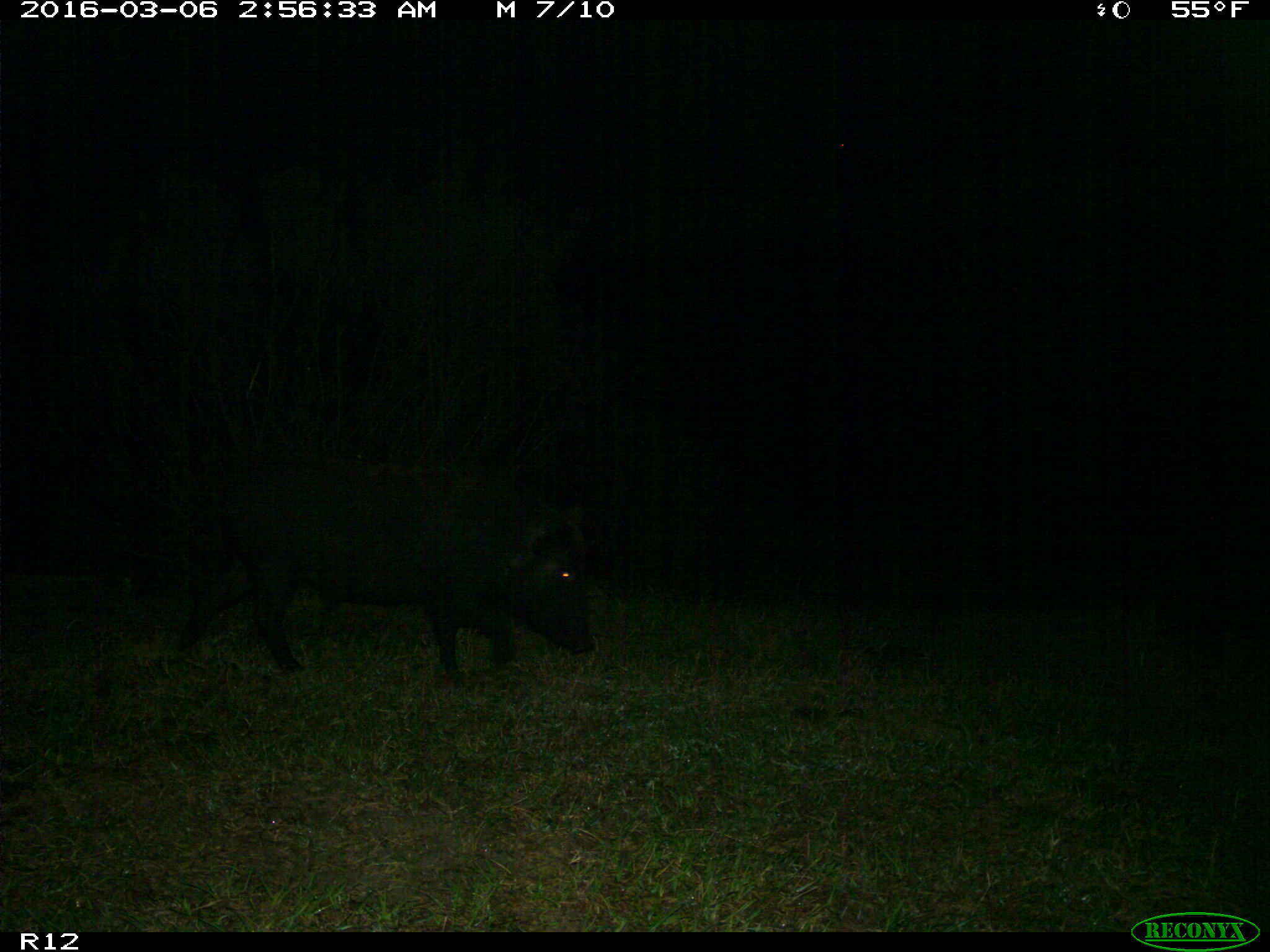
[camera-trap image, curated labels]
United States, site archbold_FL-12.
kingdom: Animalia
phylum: Chordata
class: Mammalia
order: Artiodactyla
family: Suidae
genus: Sus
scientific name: Sus scrofa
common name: wild boar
Sus scrofa (wild boar).